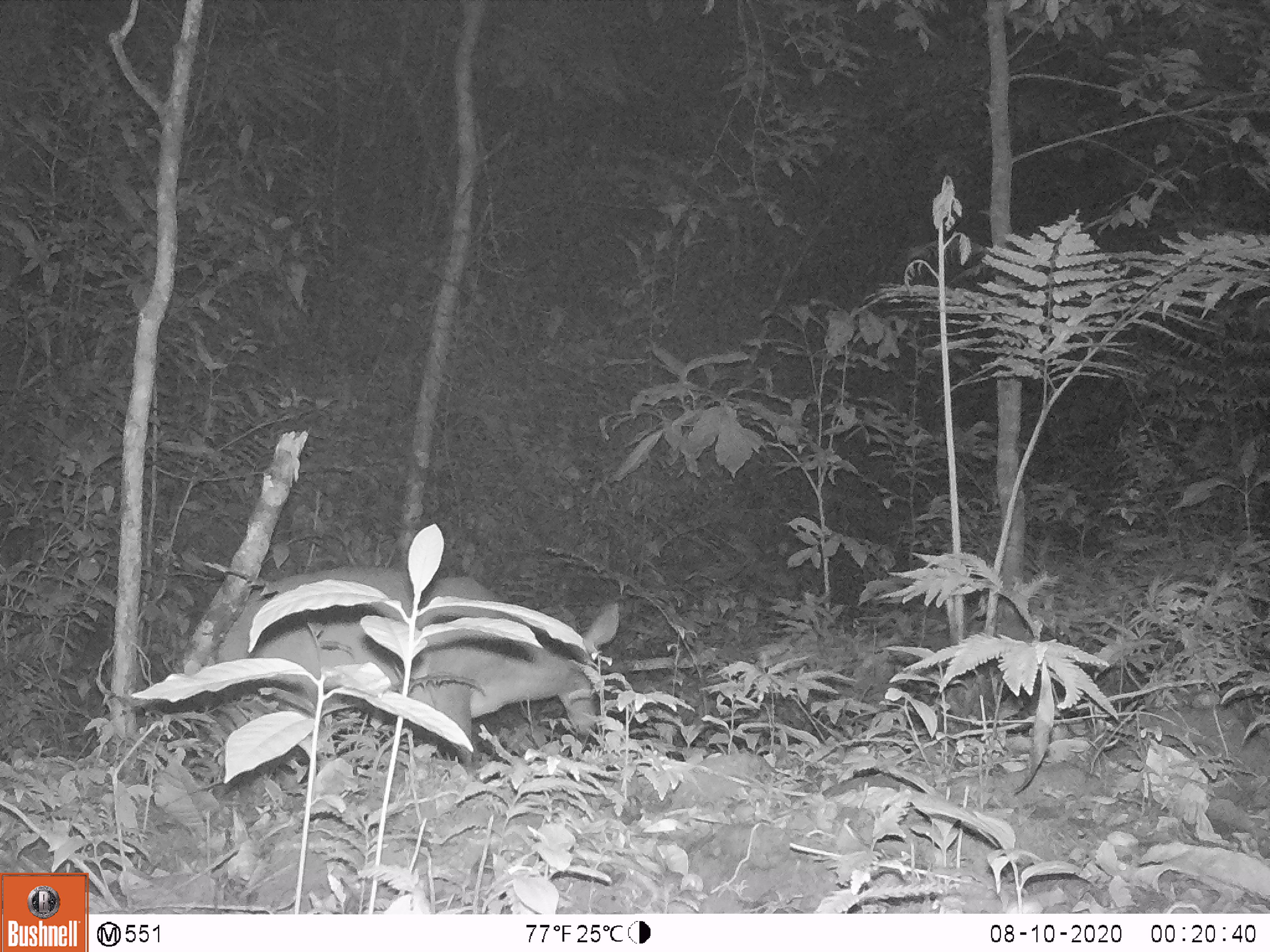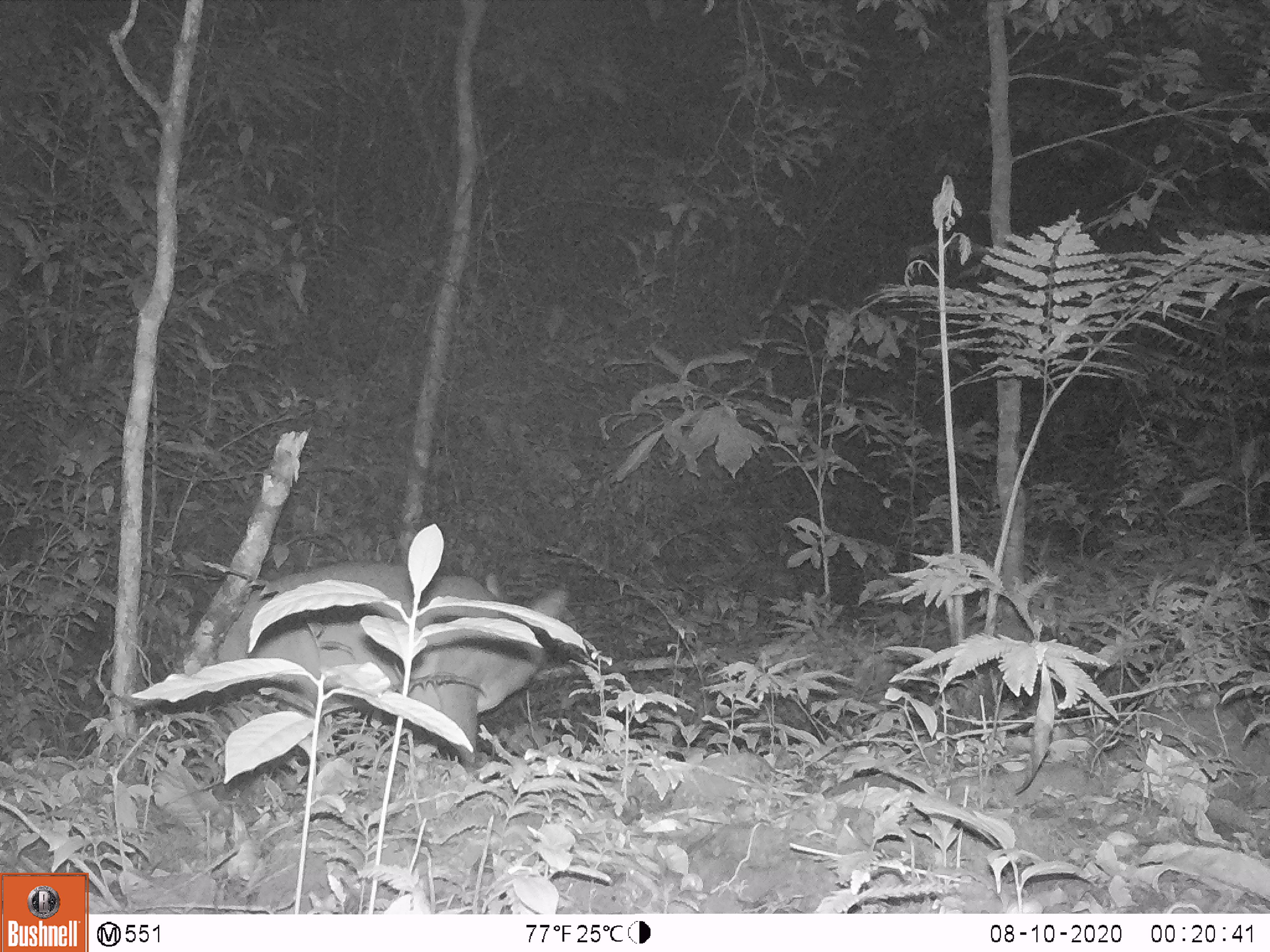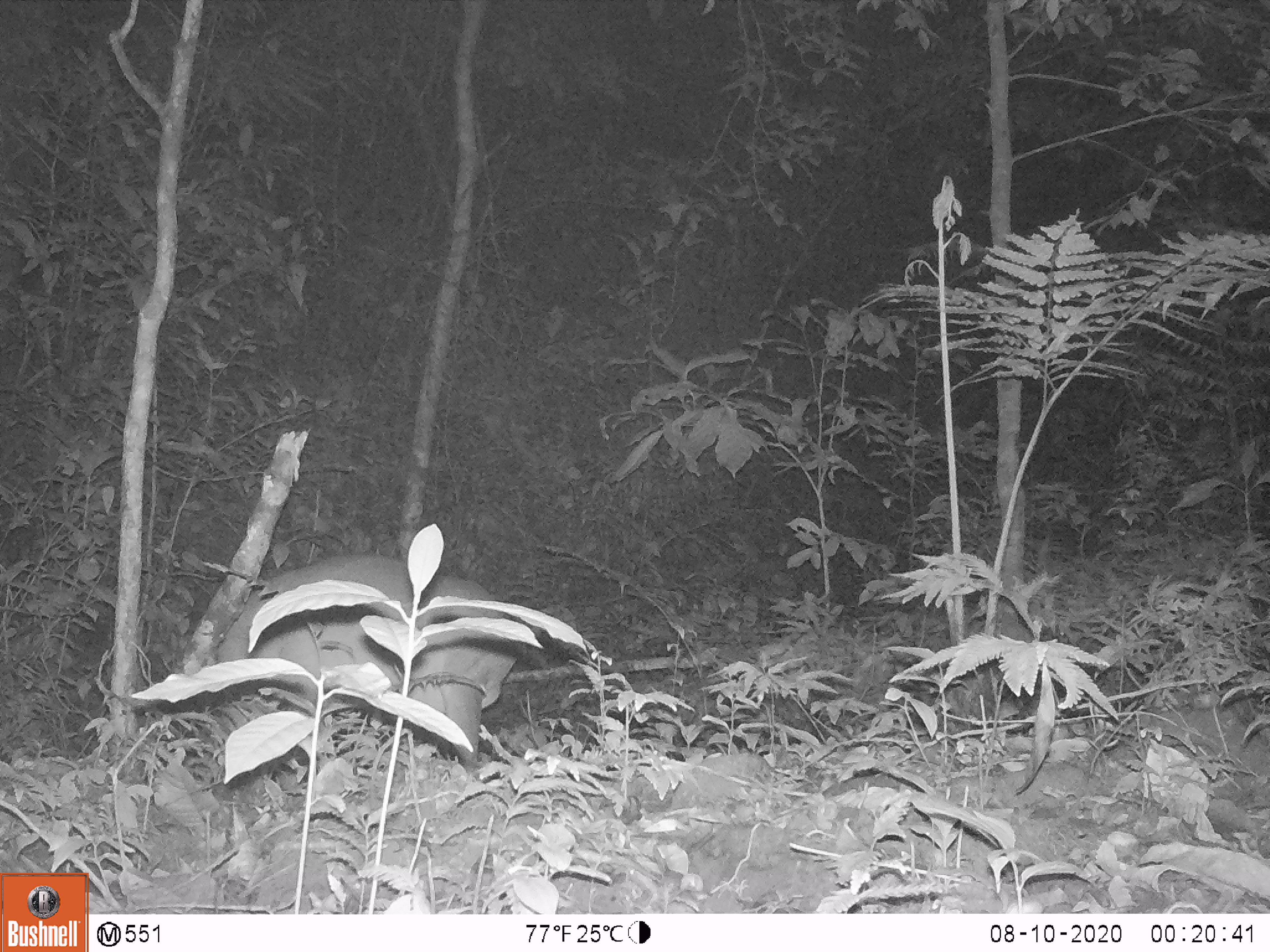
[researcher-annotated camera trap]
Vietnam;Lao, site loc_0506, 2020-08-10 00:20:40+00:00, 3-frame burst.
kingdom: Animalia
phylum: Chordata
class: Mammalia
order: Artiodactyla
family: Cervidae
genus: Muntiacus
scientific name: Muntiacus vuquangensis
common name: large-antlered muntjac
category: large antlered muntjac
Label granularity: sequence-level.